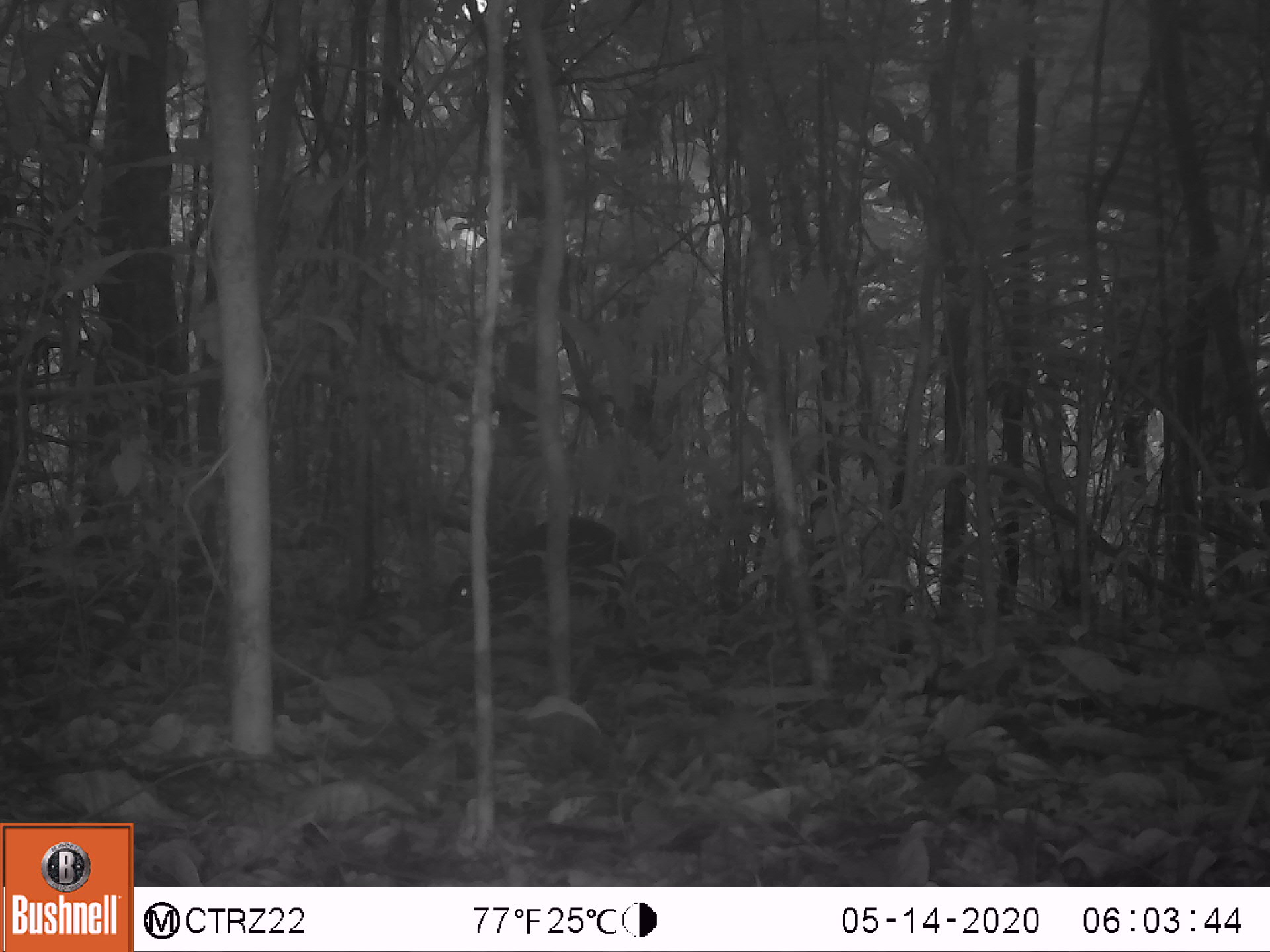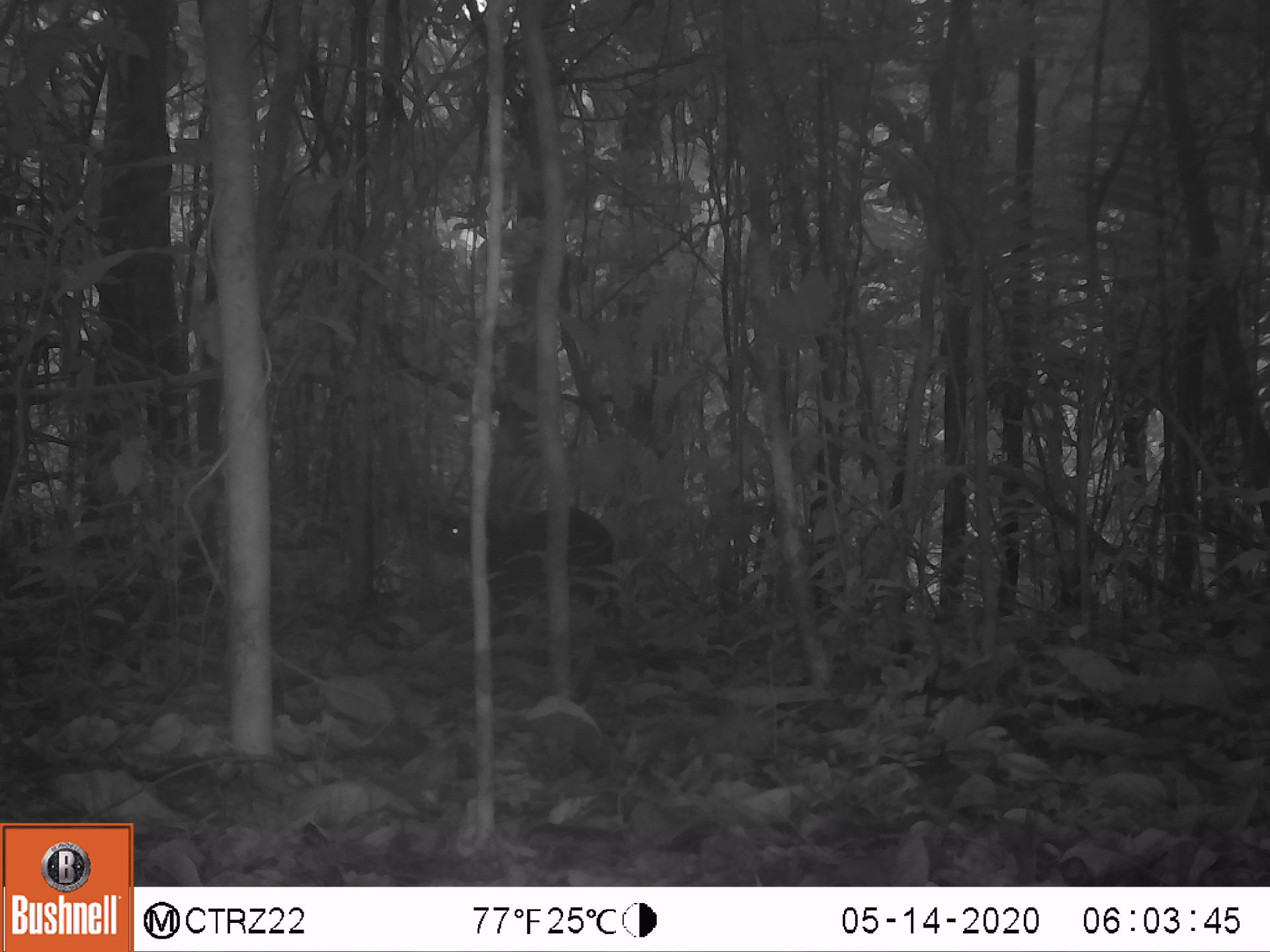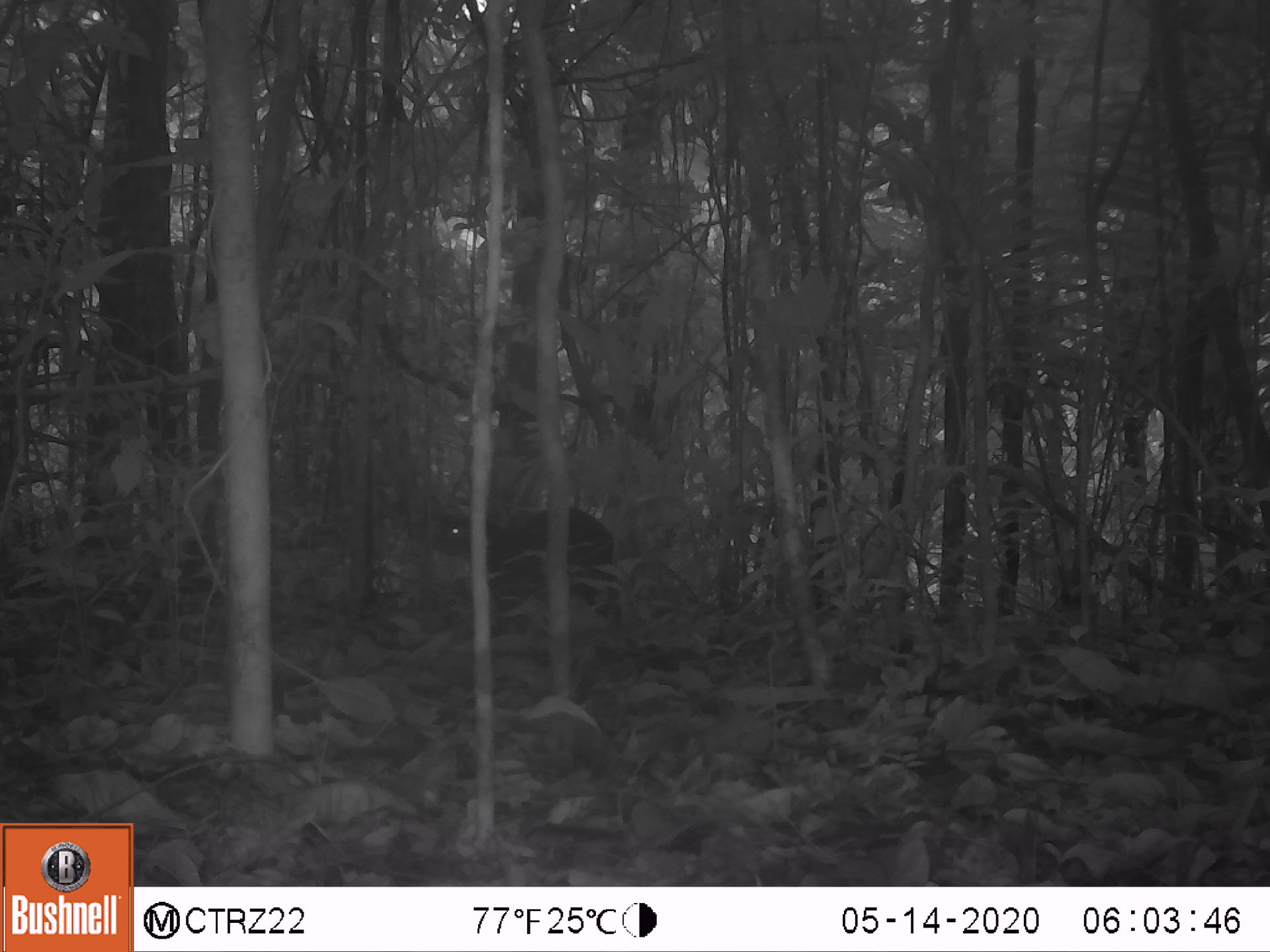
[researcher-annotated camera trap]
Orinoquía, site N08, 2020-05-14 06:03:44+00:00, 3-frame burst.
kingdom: Animalia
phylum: Chordata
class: Mammalia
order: Rodentia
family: Dasyproctidae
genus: Dasyprocta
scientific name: Dasyprocta fuliginosa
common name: black agouti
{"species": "black agouti (Dasyprocta fuliginosa)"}